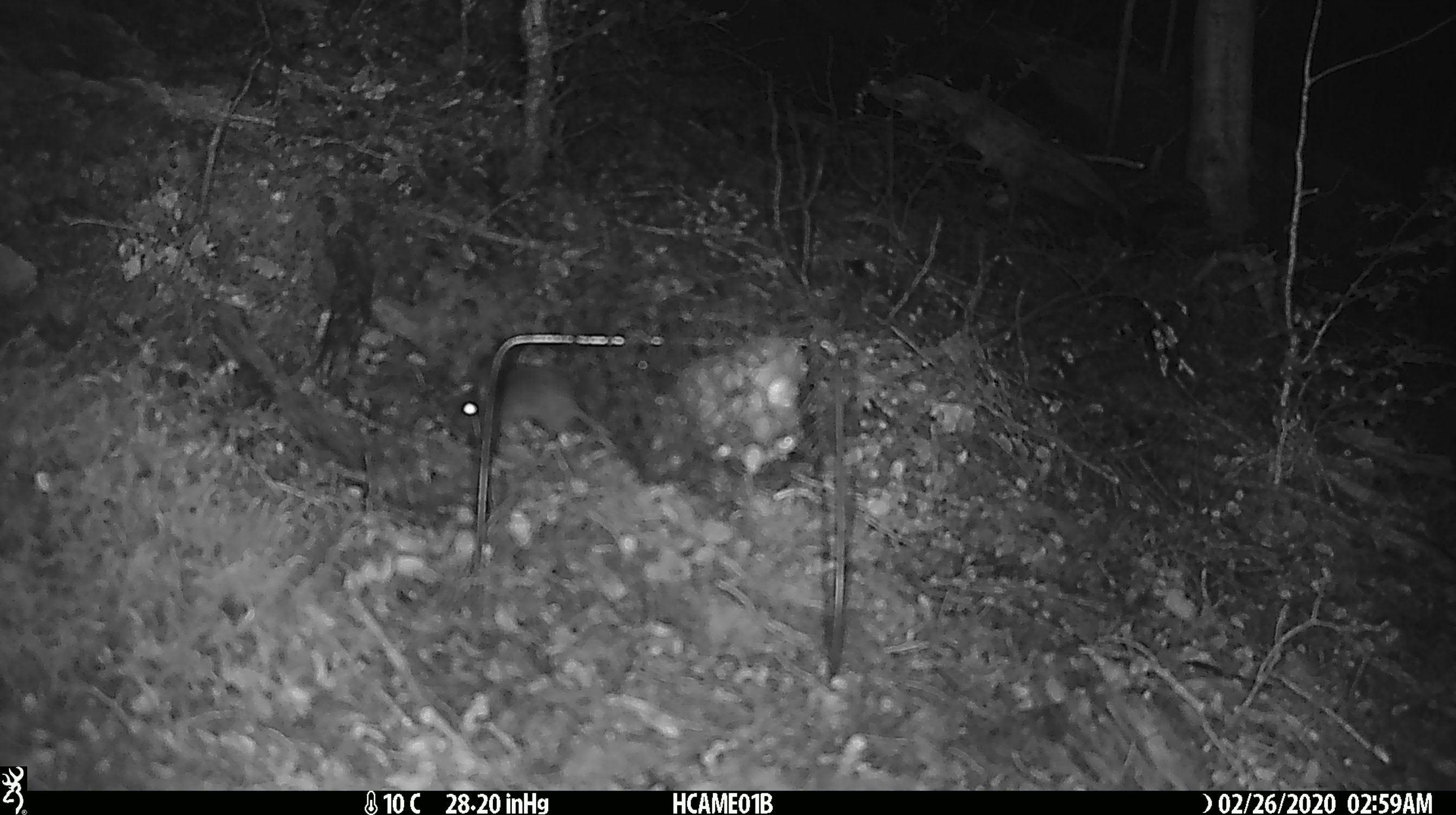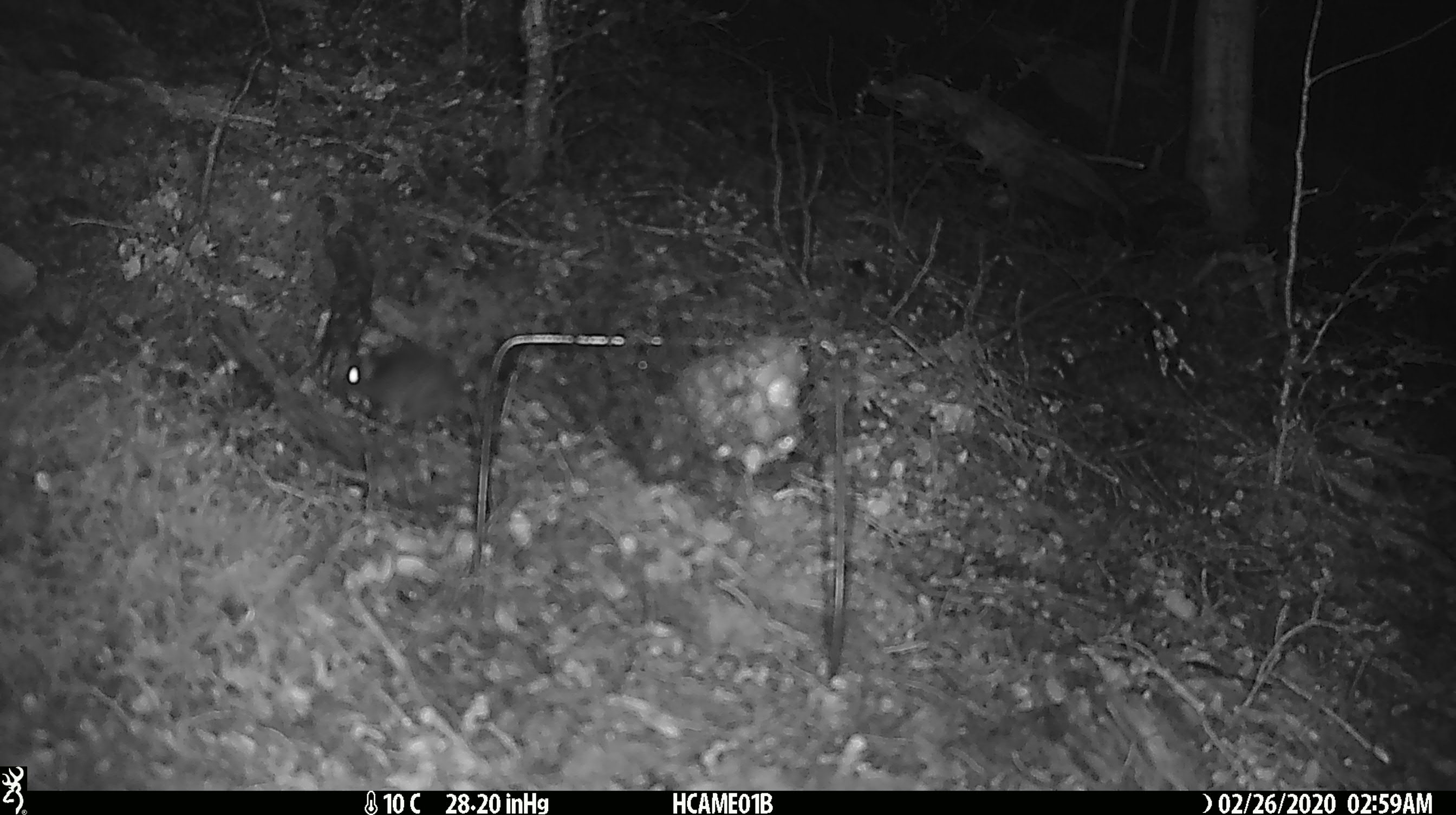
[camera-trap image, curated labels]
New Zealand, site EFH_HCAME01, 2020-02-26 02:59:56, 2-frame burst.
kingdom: Animalia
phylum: Chordata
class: Mammalia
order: Rodentia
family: Muridae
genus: Mus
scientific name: Mus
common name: mouse